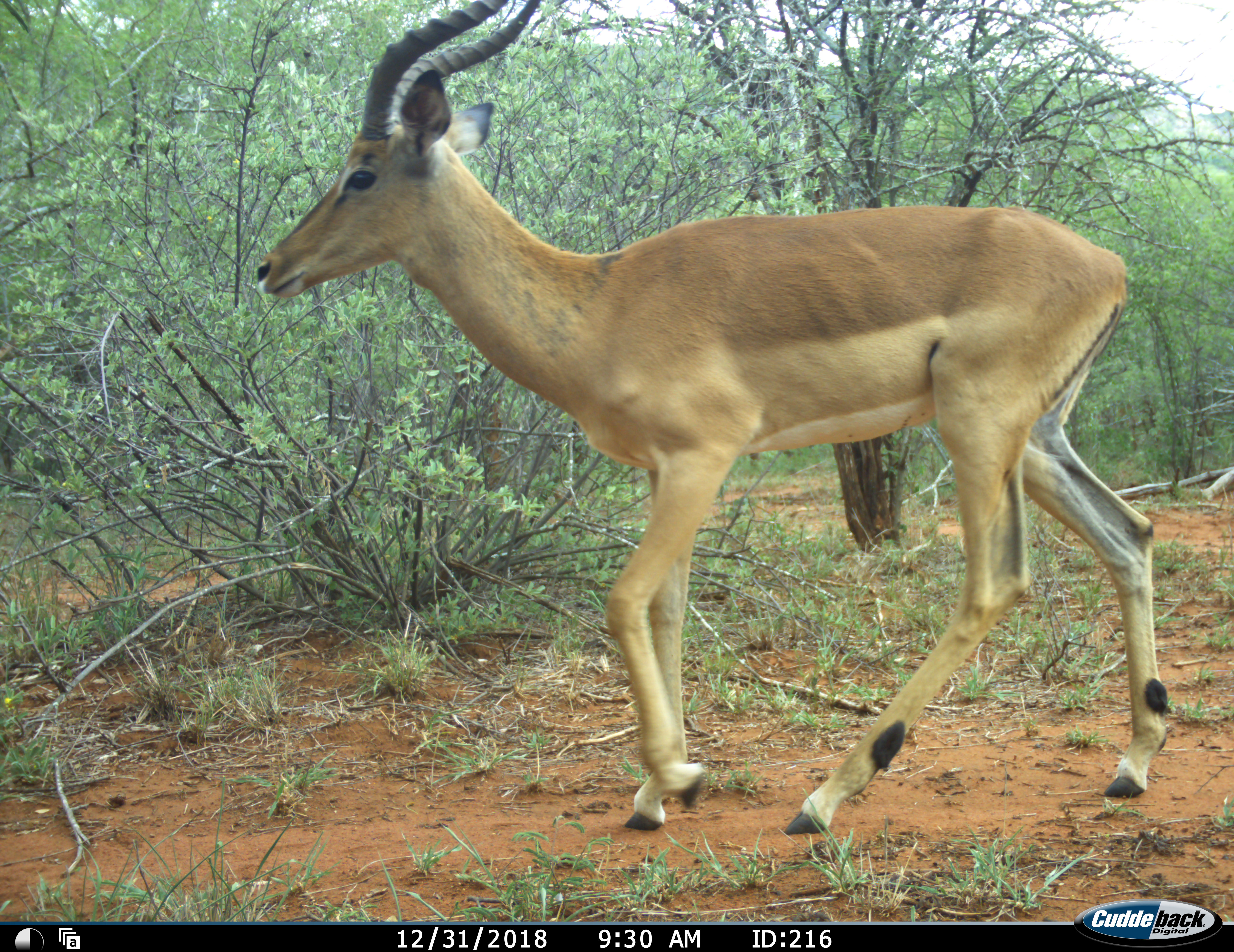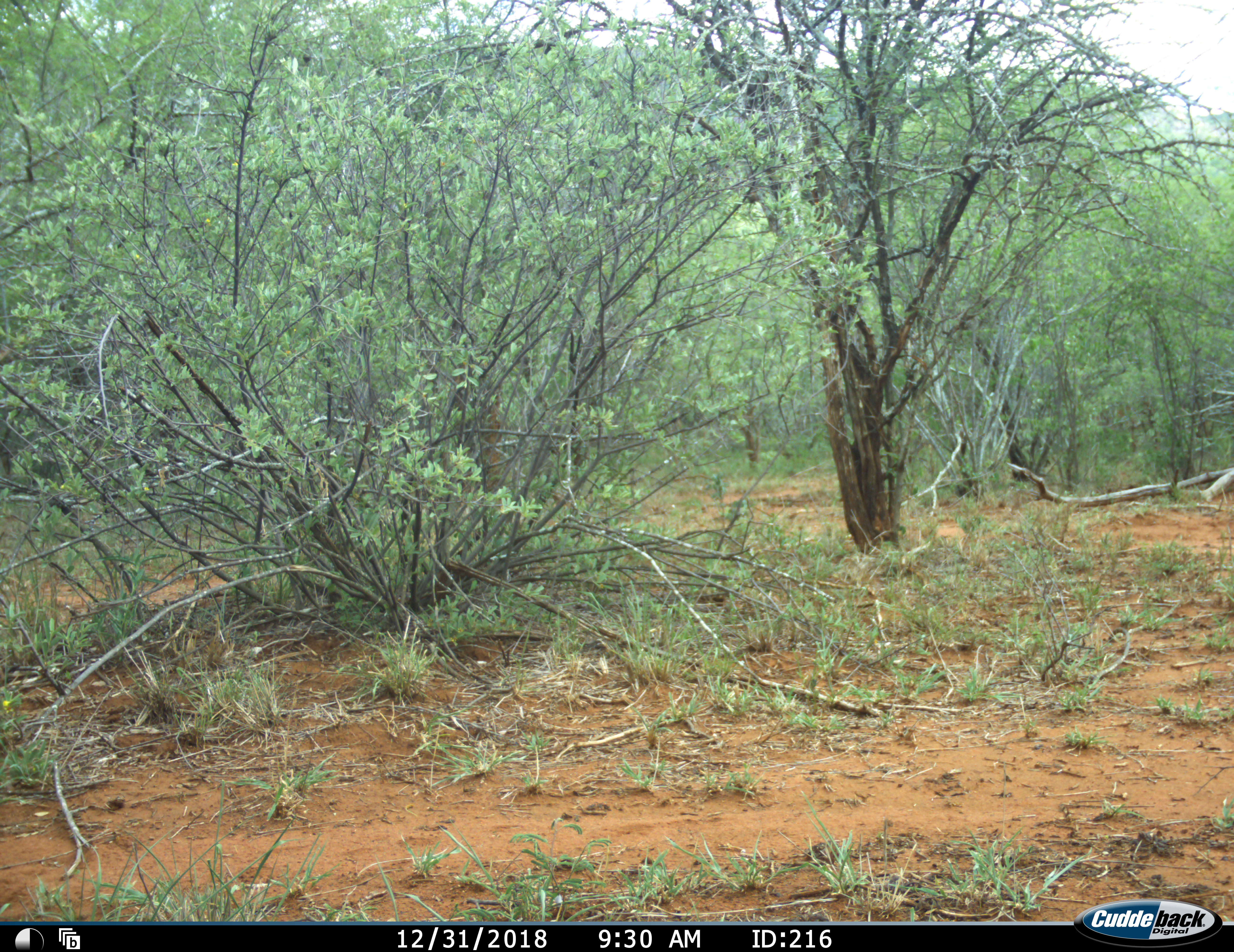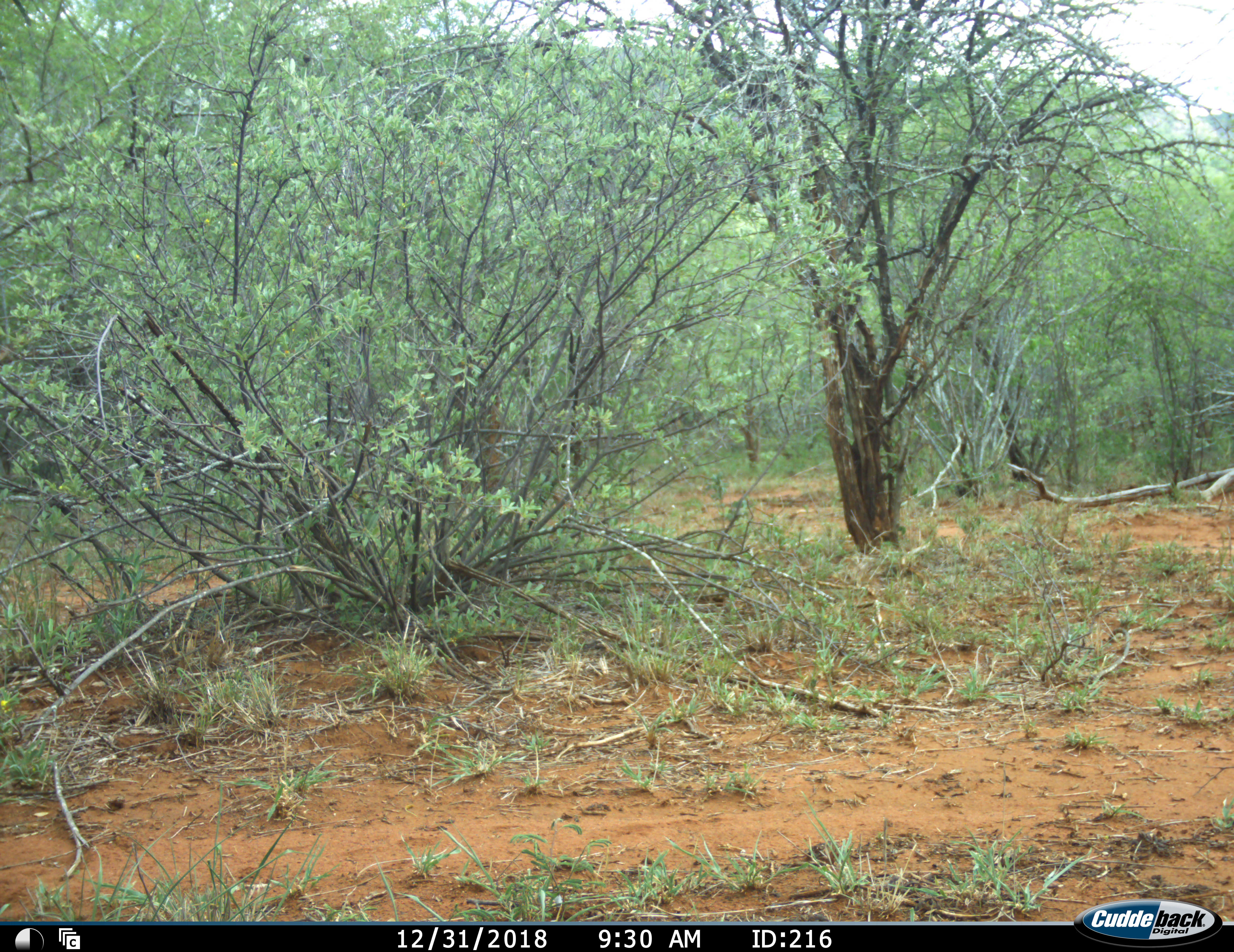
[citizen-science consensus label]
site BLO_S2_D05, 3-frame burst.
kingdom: Animalia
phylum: Chordata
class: Mammalia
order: Artiodactyla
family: Bovidae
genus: Aepyceros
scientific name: Aepyceros melampus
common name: impala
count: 1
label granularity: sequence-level